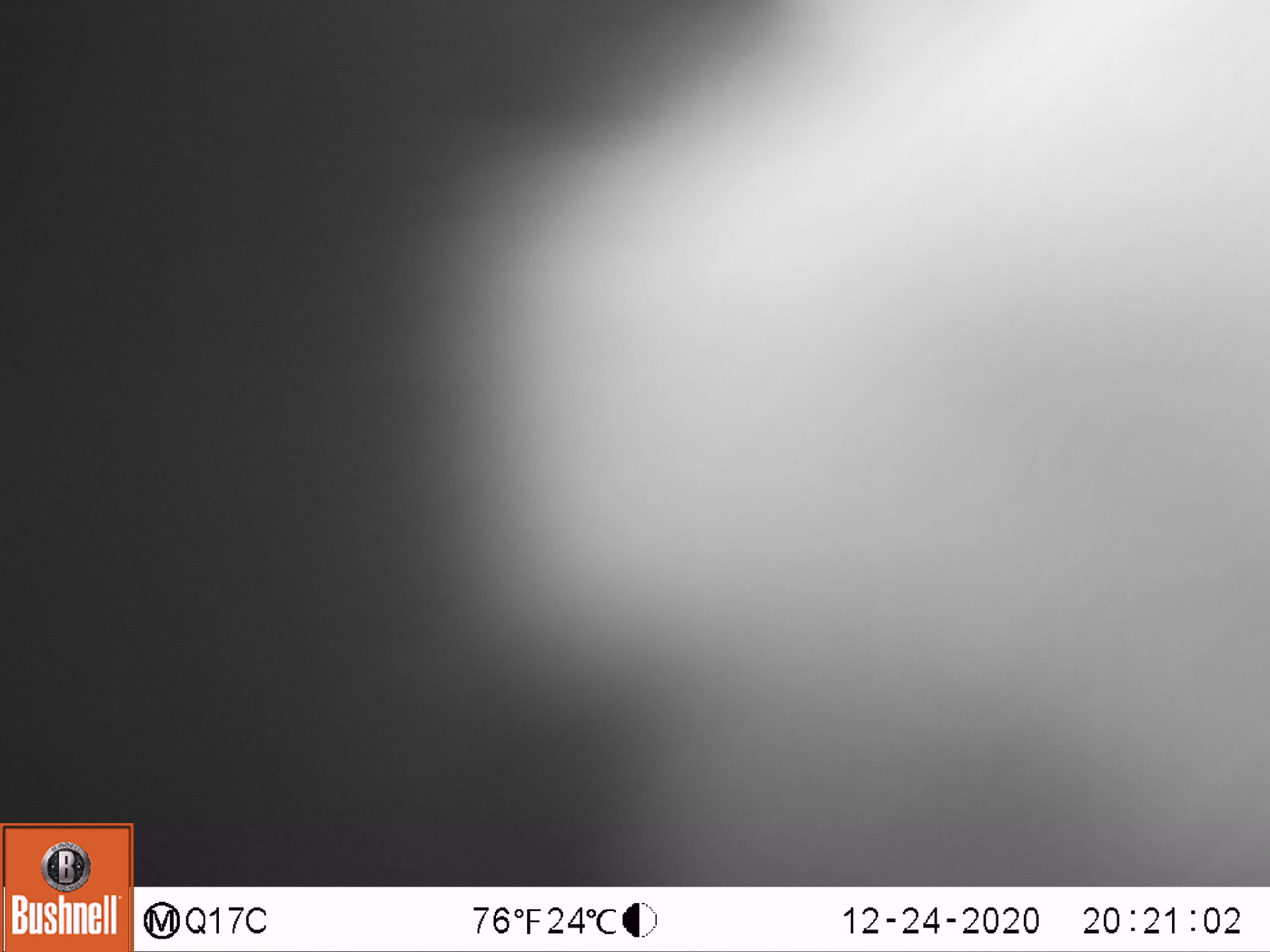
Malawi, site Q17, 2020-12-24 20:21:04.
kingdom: Animalia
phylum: Chordata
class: Mammalia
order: Primates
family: Galagidae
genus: Galago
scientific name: Galago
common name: lesser bushbabies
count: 1